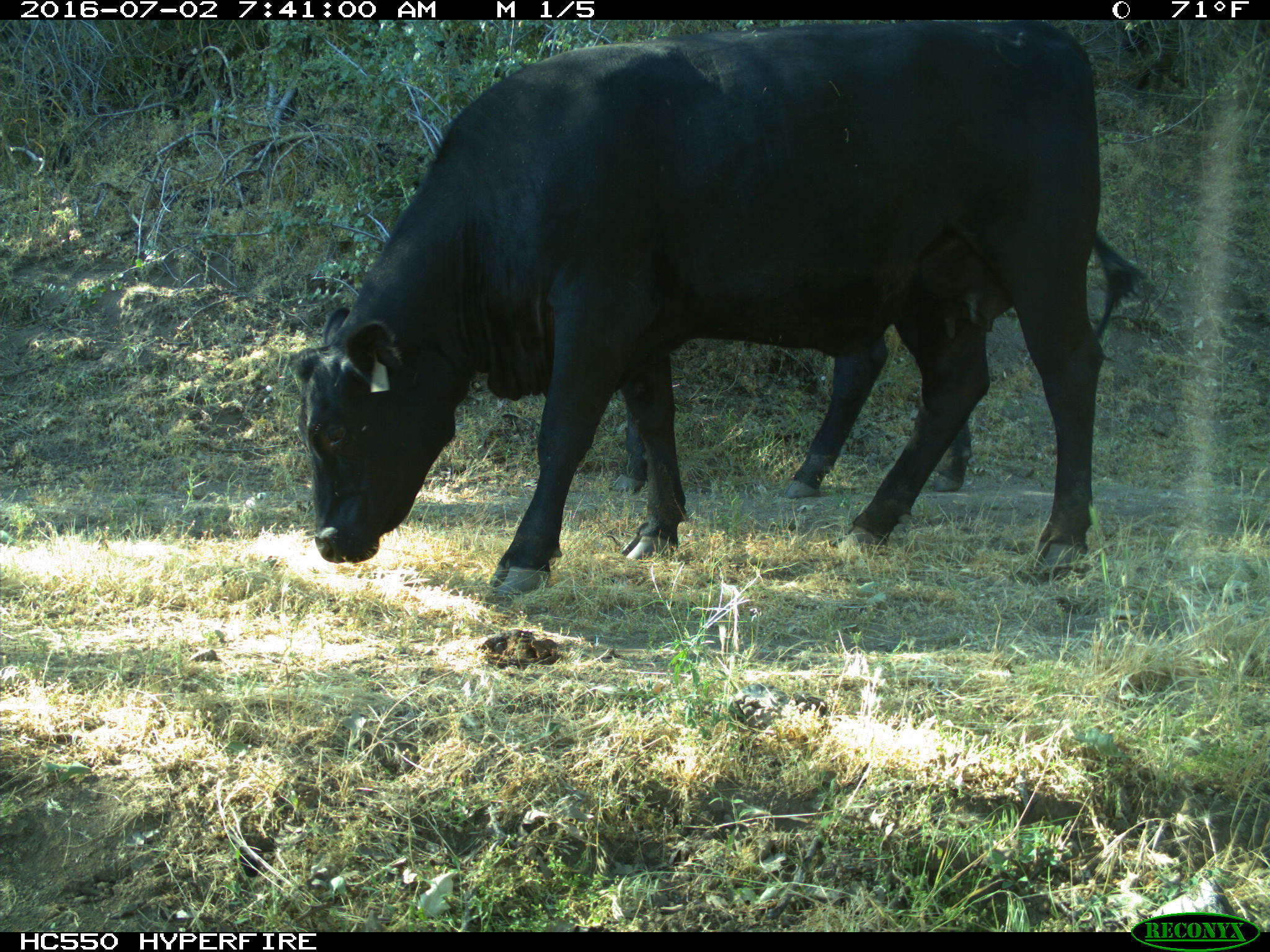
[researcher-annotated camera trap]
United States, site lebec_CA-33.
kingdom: Animalia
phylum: Chordata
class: Mammalia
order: Artiodactyla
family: Bovidae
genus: Bos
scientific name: Bos taurus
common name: domestic cow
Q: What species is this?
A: Bos taurus (domestic cow).